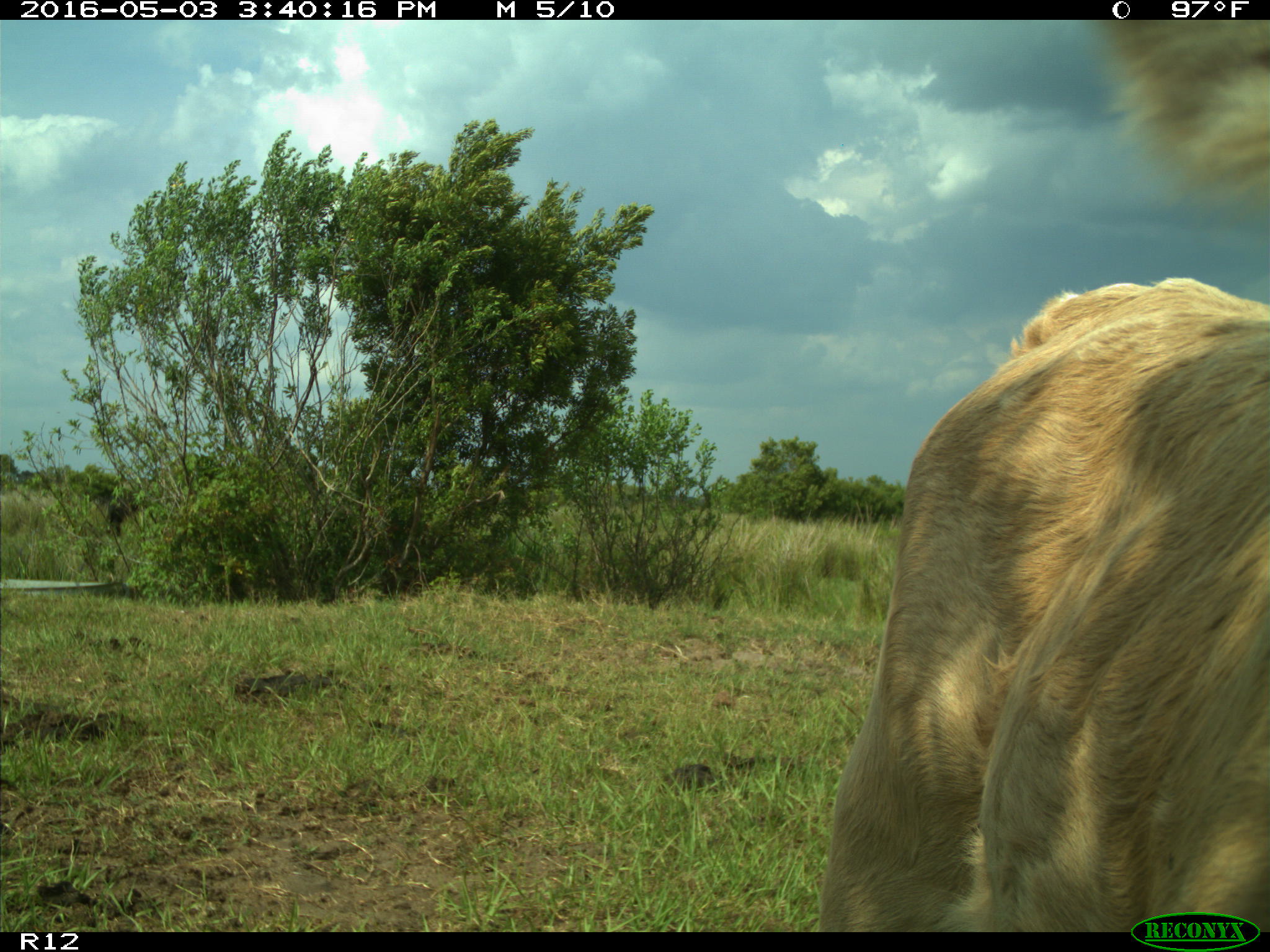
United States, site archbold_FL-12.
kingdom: Animalia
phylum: Chordata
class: Mammalia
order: Artiodactyla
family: Bovidae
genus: Bos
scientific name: Bos taurus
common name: domestic cow